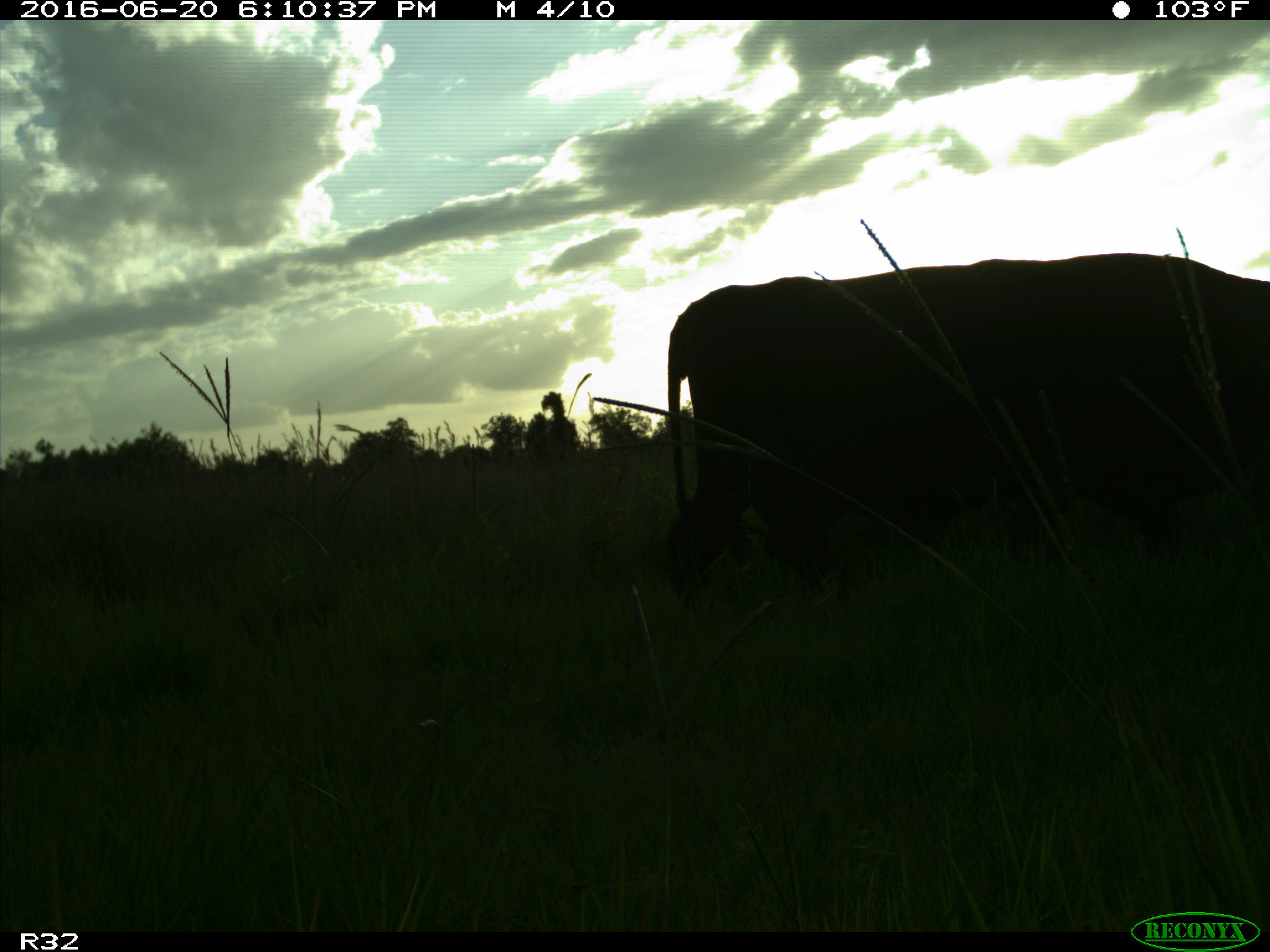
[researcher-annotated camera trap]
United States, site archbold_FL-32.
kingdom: Animalia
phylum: Chordata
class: Mammalia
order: Artiodactyla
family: Bovidae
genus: Bos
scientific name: Bos taurus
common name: domestic cow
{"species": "Bos taurus (domestic cow)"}